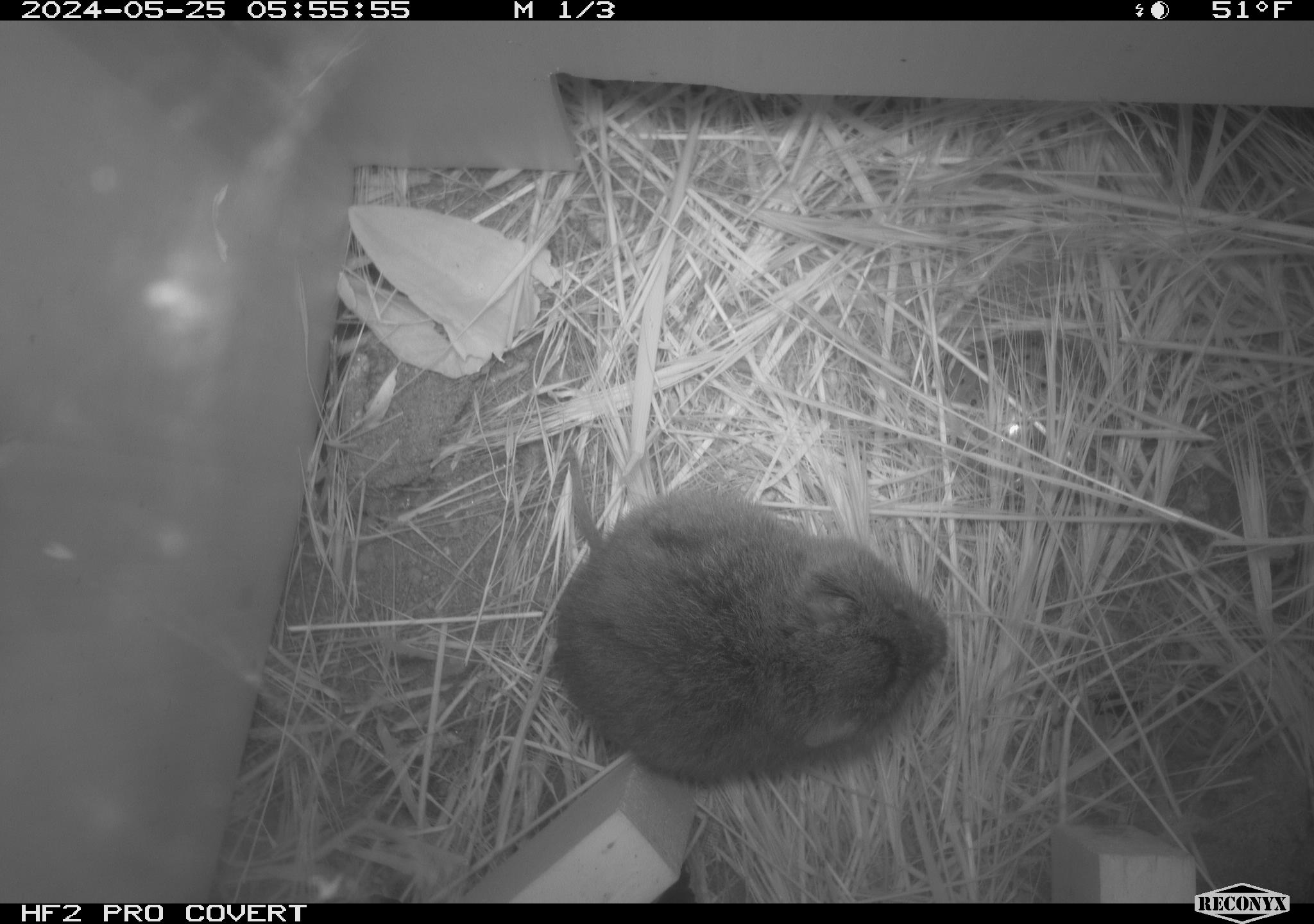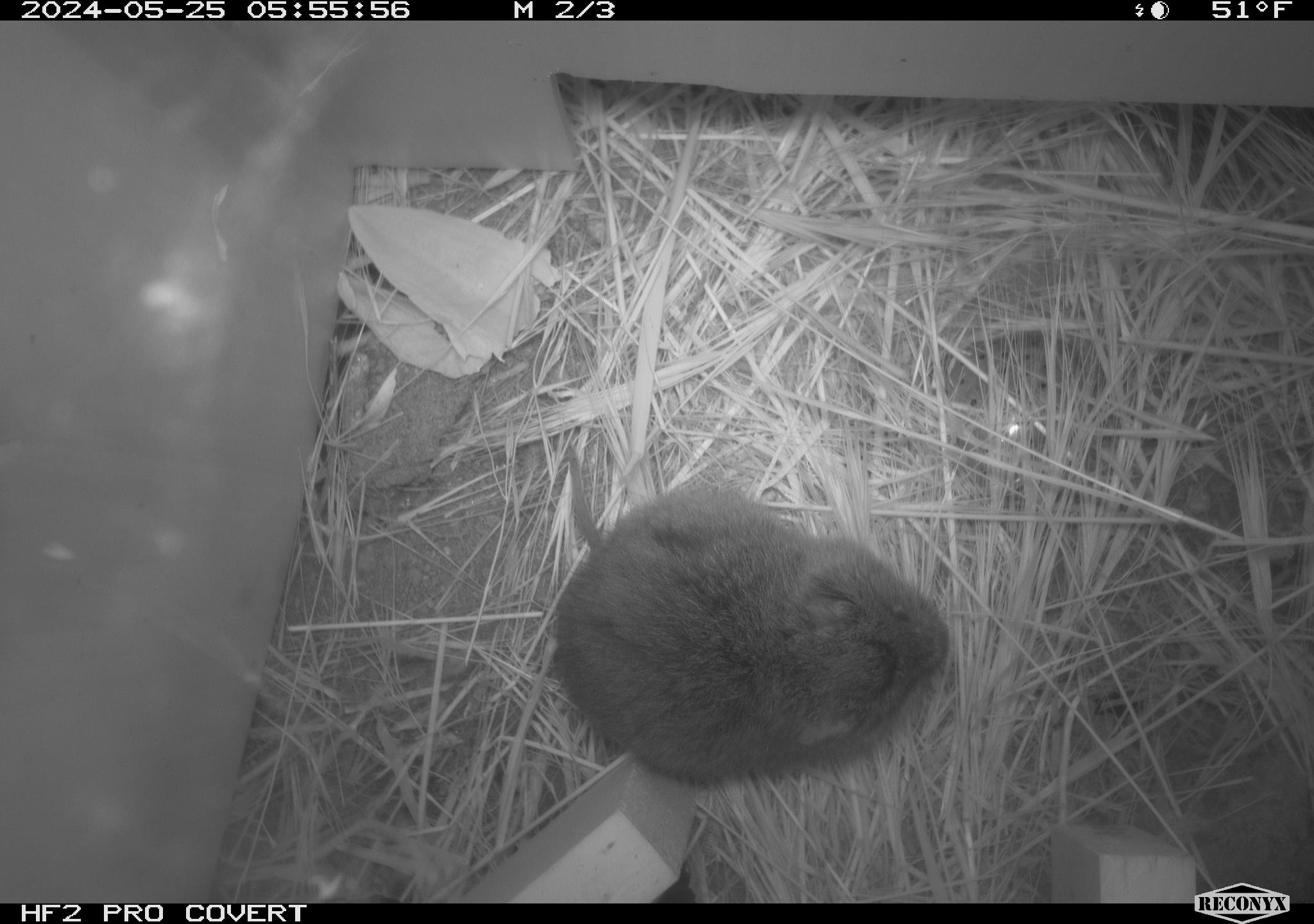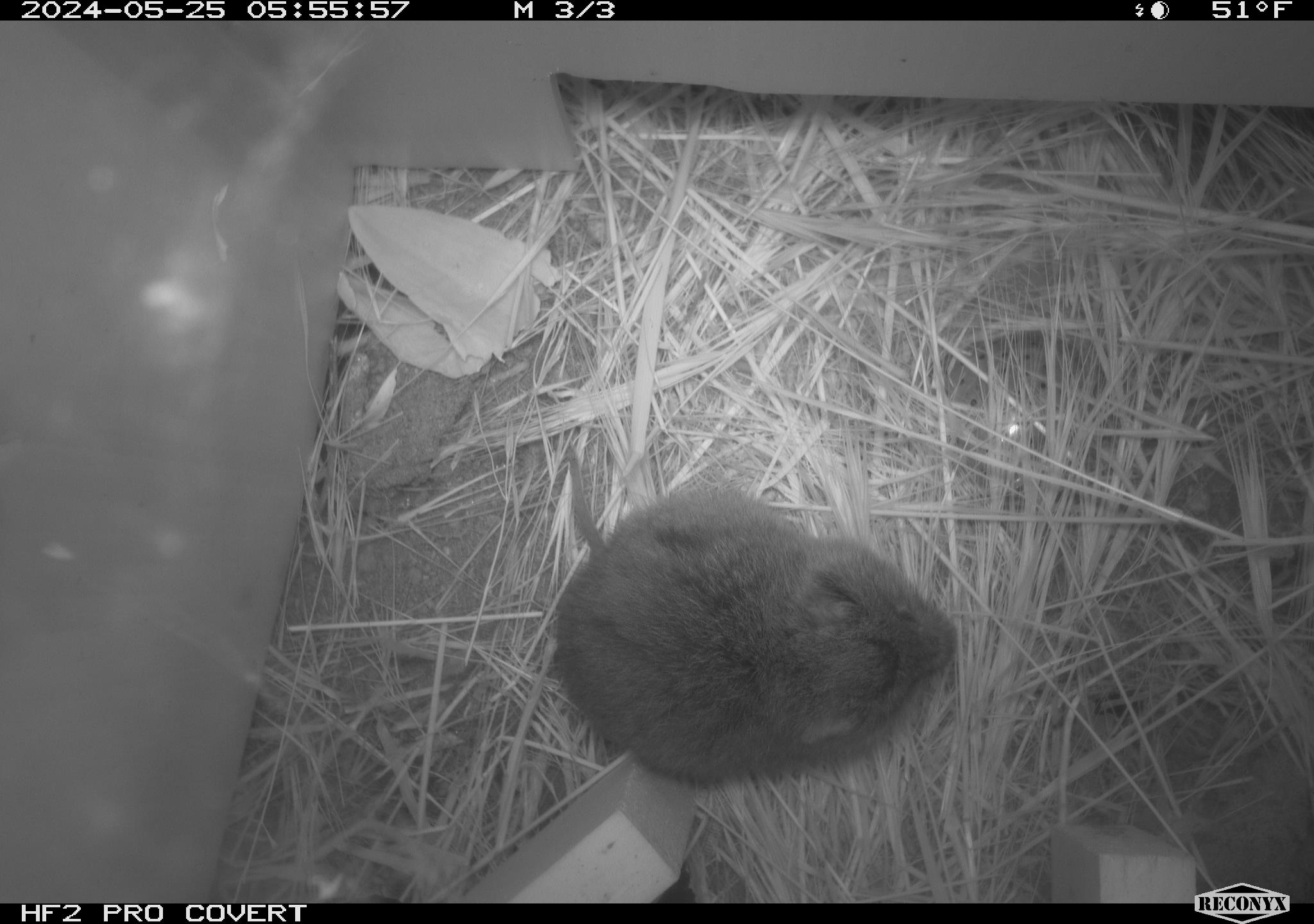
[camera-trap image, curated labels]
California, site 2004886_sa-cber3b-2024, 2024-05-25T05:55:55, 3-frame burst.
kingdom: Animalia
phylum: Chordata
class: Mammalia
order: Rodentia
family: Cricetidae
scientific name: Arvicolinae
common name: voles, lemmings, and muskrats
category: arvicolinae subfamily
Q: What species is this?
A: Arvicolinae subfamily (voles, lemmings, and muskrats) (Arvicolinae).